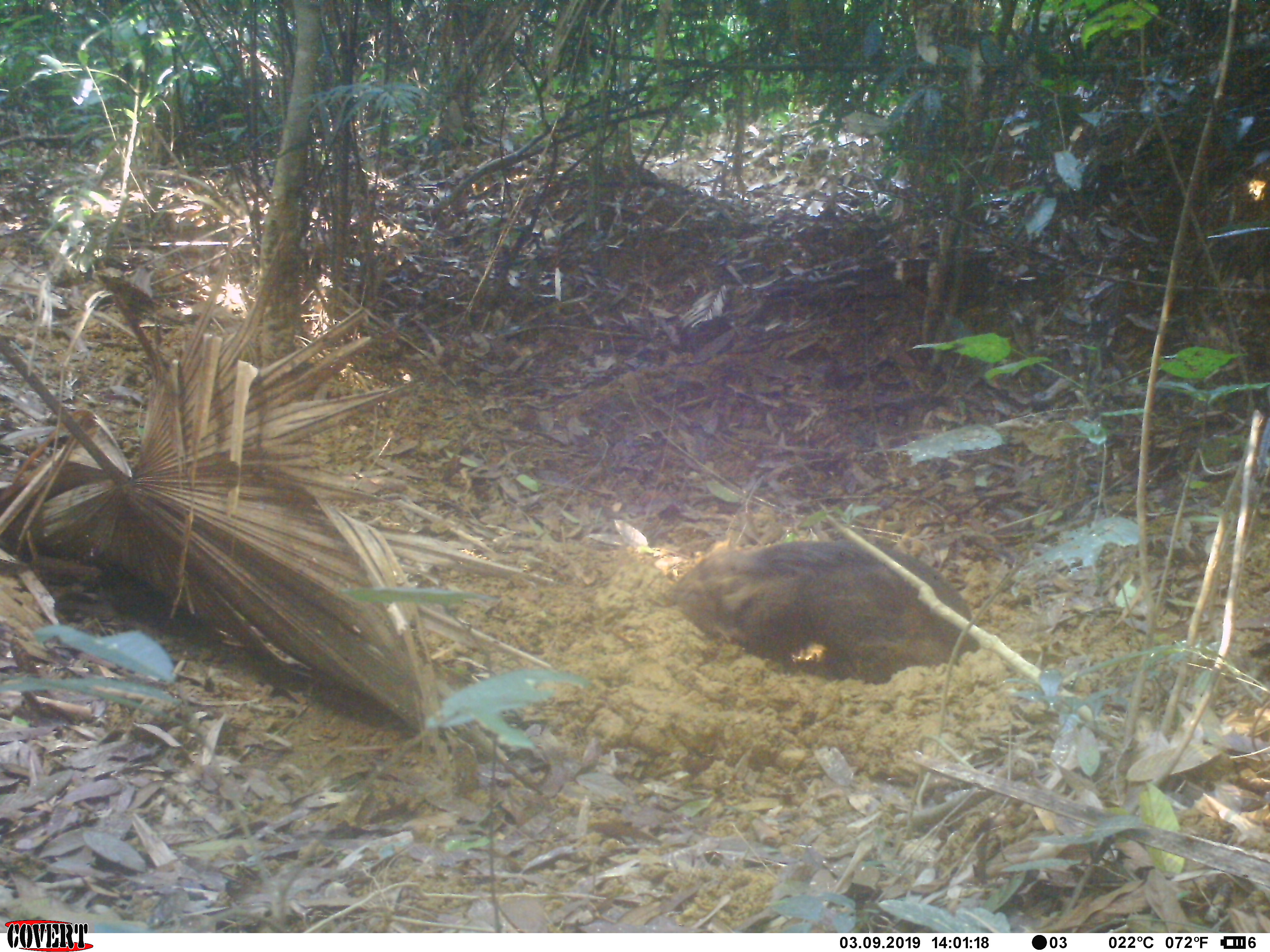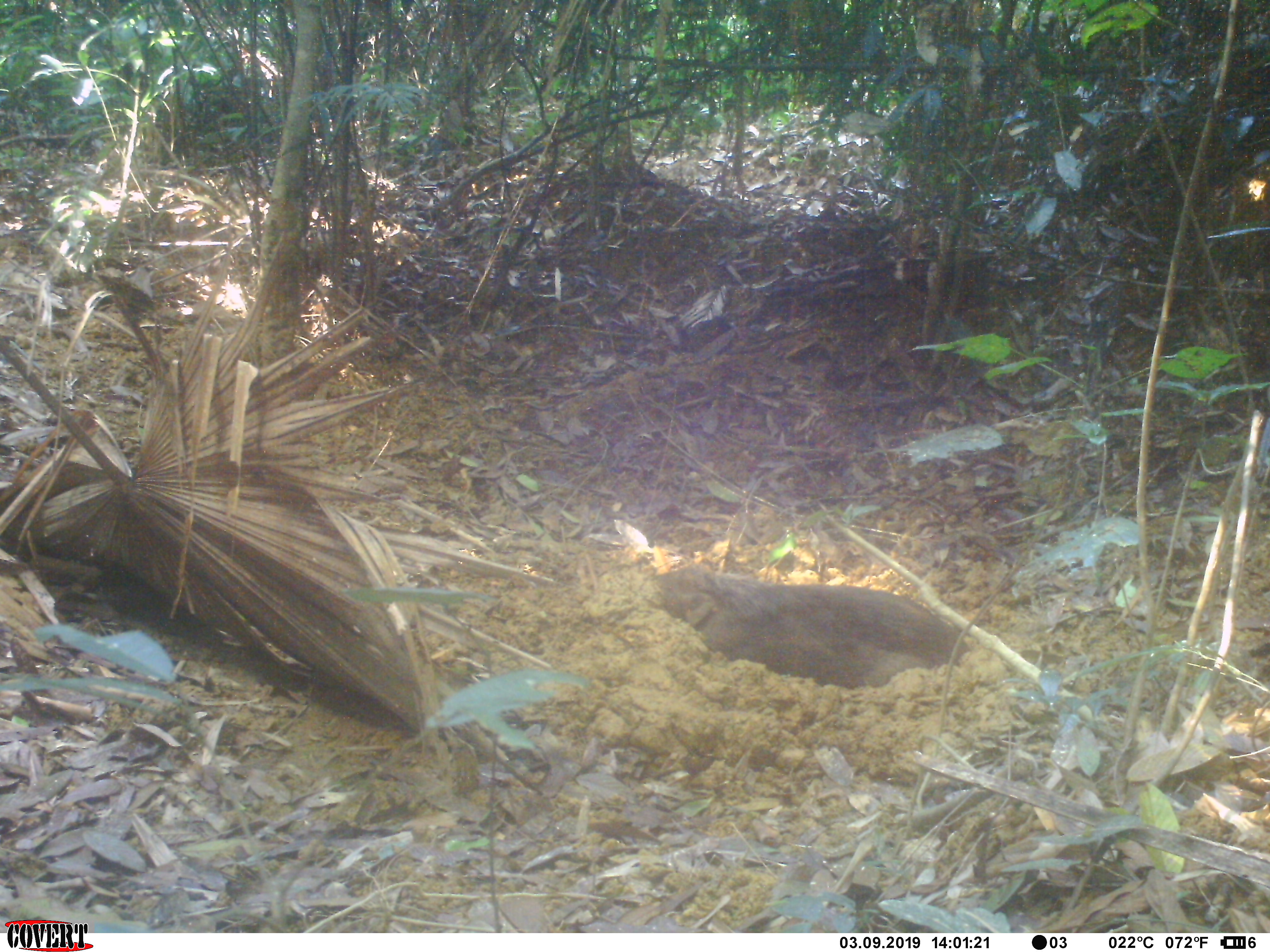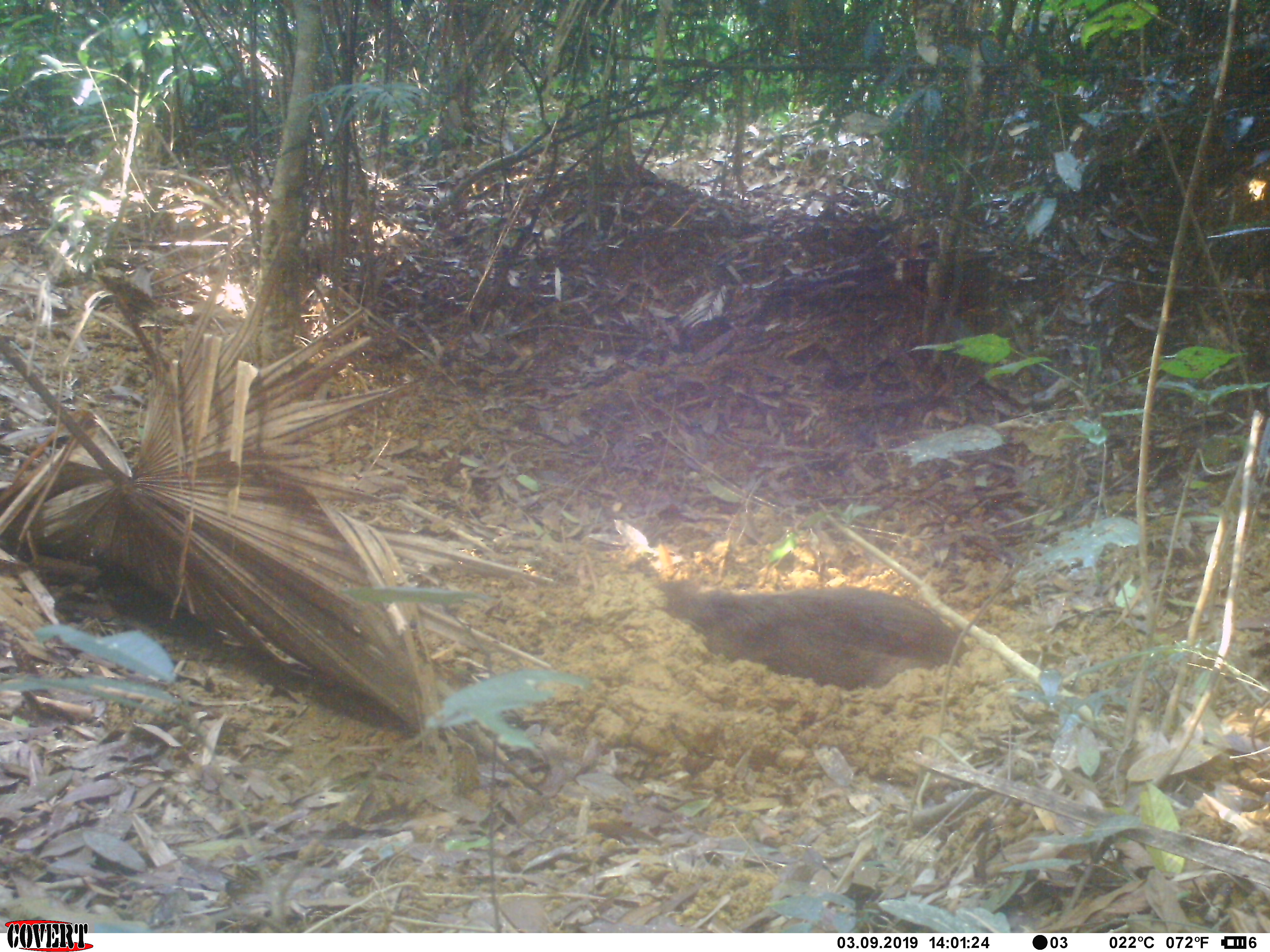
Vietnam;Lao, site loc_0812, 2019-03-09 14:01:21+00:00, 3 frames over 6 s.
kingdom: Animalia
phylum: Chordata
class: Mammalia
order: Artiodactyla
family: Suidae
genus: Sus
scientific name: Sus scrofa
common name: eurasian wild pig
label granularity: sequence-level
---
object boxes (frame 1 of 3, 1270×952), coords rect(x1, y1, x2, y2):
eurasian wild pig: rect(663, 537, 980, 686)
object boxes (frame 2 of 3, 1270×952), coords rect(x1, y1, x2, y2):
eurasian wild pig: rect(650, 557, 969, 689)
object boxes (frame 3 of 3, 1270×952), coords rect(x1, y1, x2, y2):
eurasian wild pig: rect(654, 577, 969, 690)